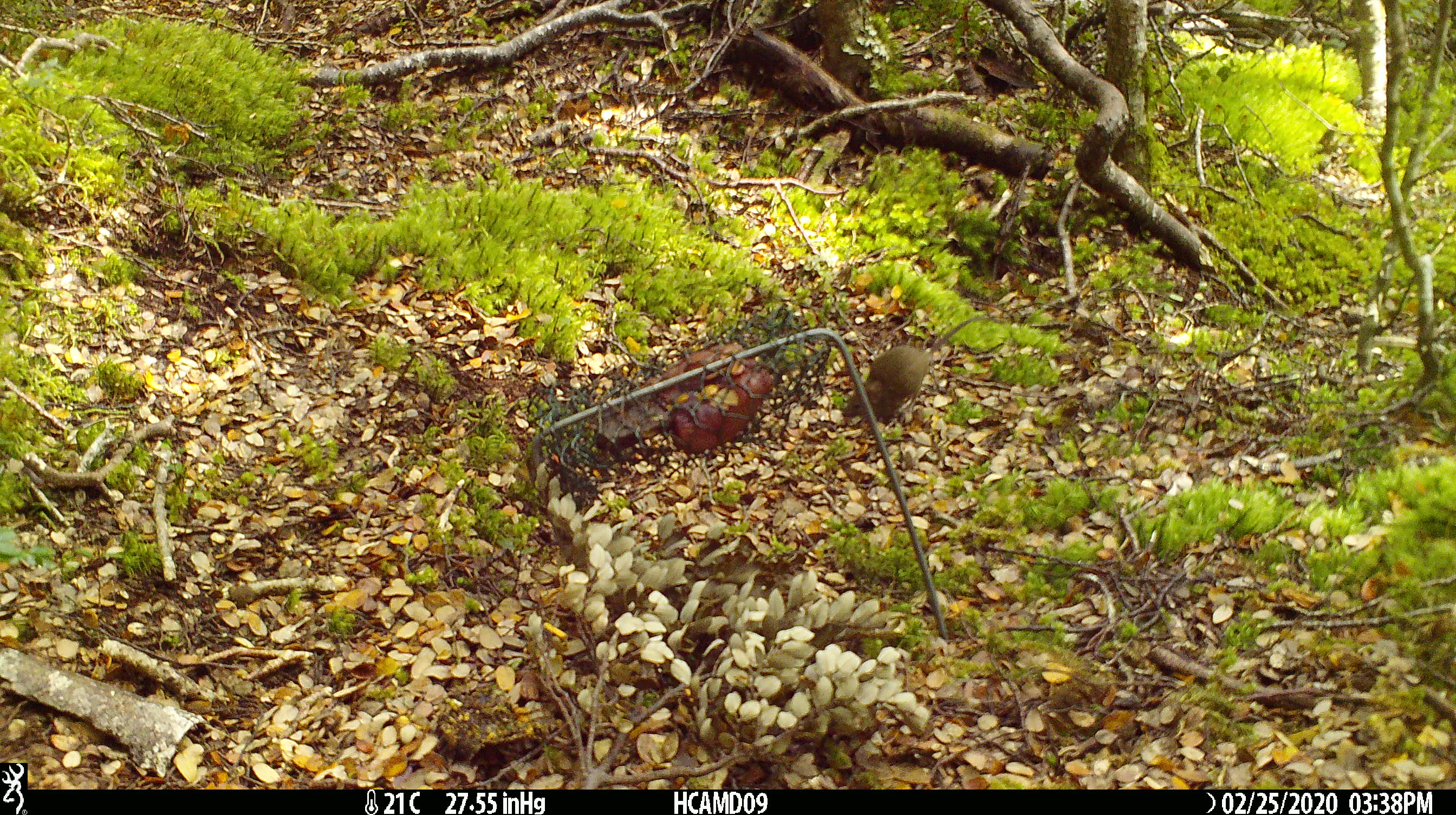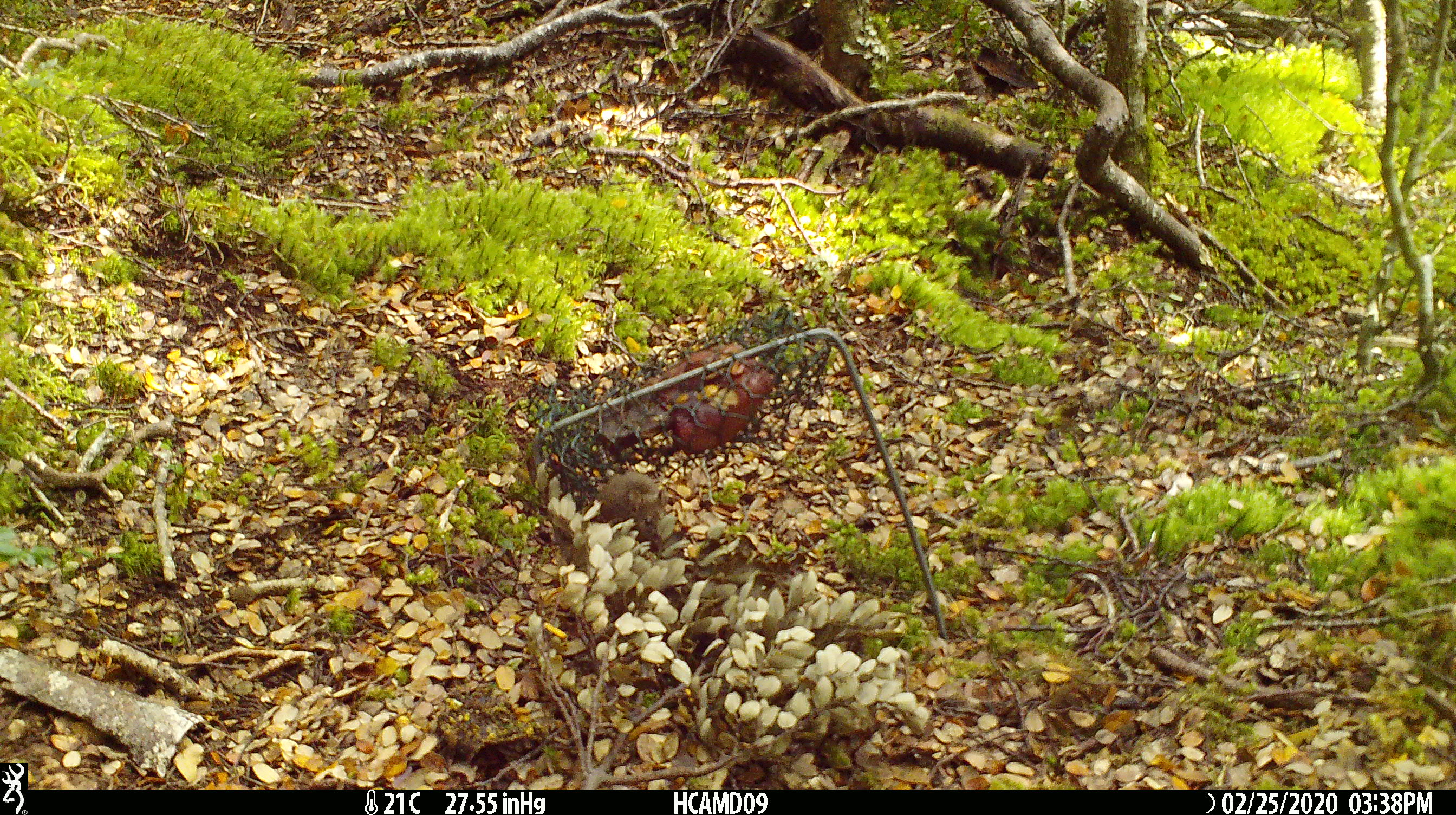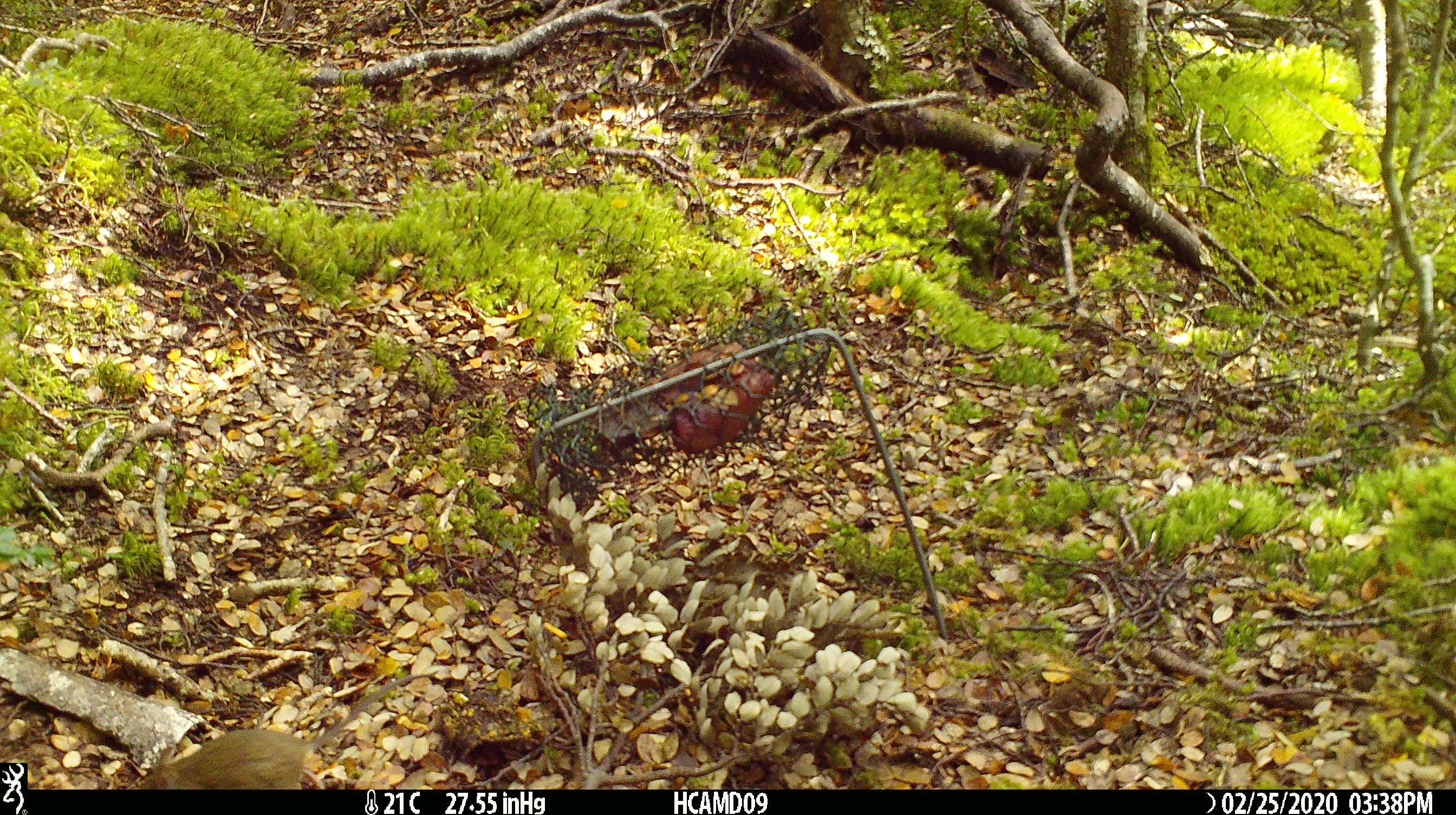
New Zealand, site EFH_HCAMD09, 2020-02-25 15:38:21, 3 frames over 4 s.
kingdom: Animalia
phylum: Chordata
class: Mammalia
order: Rodentia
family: Muridae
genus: Mus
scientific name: Mus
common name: mouse